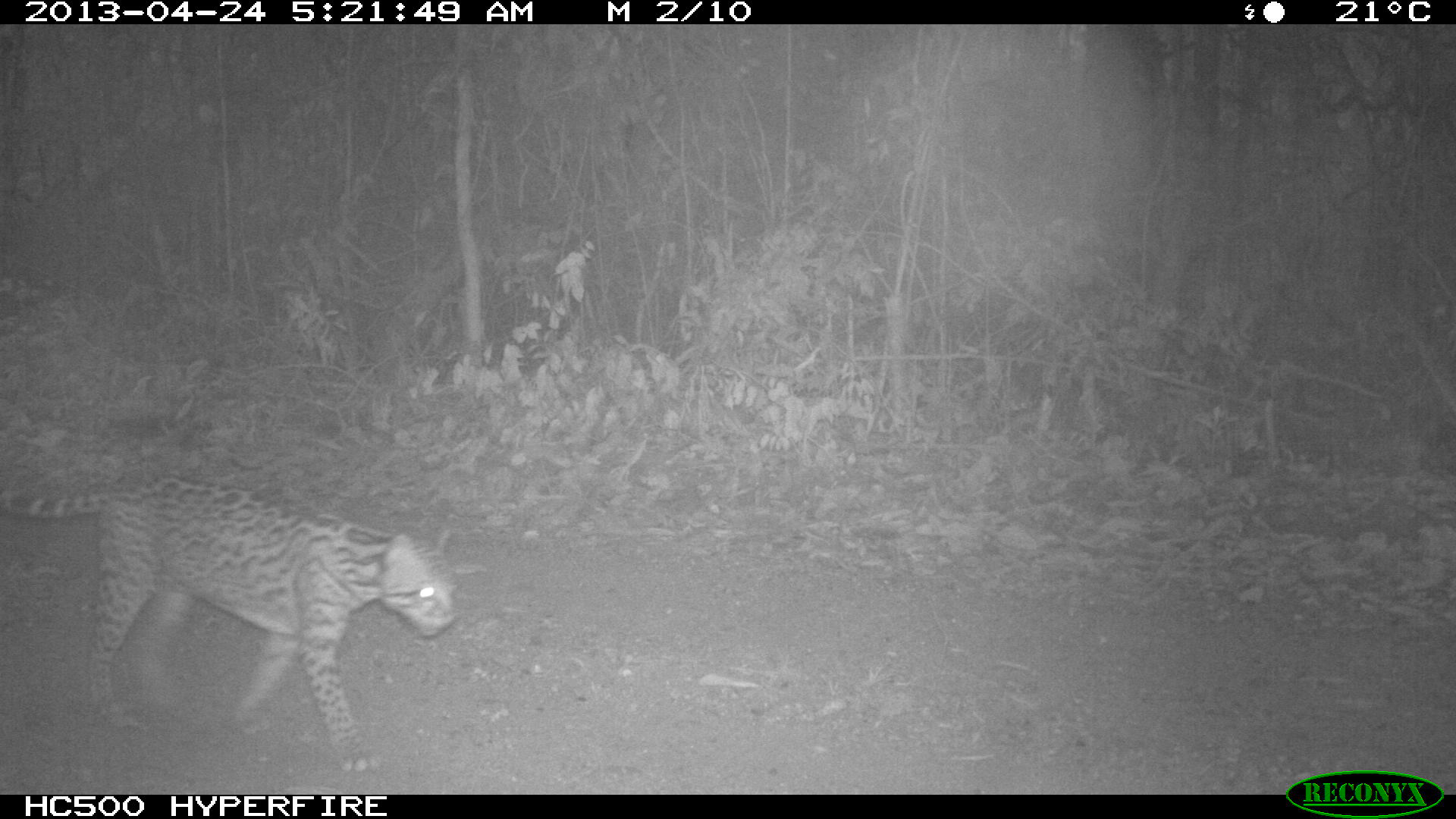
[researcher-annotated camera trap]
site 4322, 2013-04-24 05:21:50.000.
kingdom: Animalia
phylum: Chordata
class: Mammalia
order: Carnivora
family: Felidae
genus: Leopardus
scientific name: Leopardus pardalis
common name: ocelot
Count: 1.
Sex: male.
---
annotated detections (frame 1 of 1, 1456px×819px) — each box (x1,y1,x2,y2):
leopardus pardalis: (0,469,460,772)